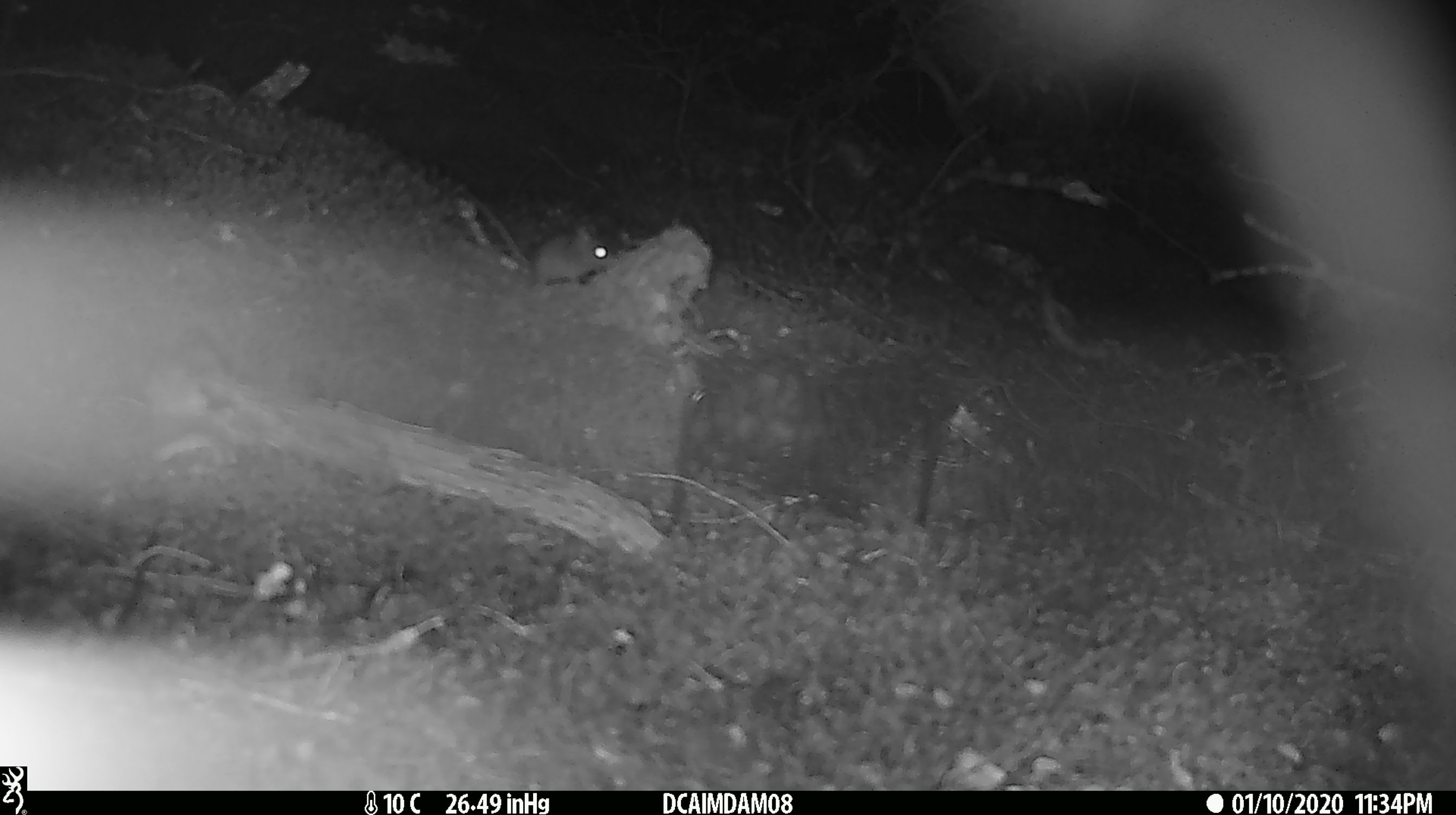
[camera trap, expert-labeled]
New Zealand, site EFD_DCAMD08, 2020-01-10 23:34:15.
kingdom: Animalia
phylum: Chordata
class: Mammalia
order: Rodentia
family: Muridae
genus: Mus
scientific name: Mus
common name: mouse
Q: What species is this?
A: Mouse (Mus).